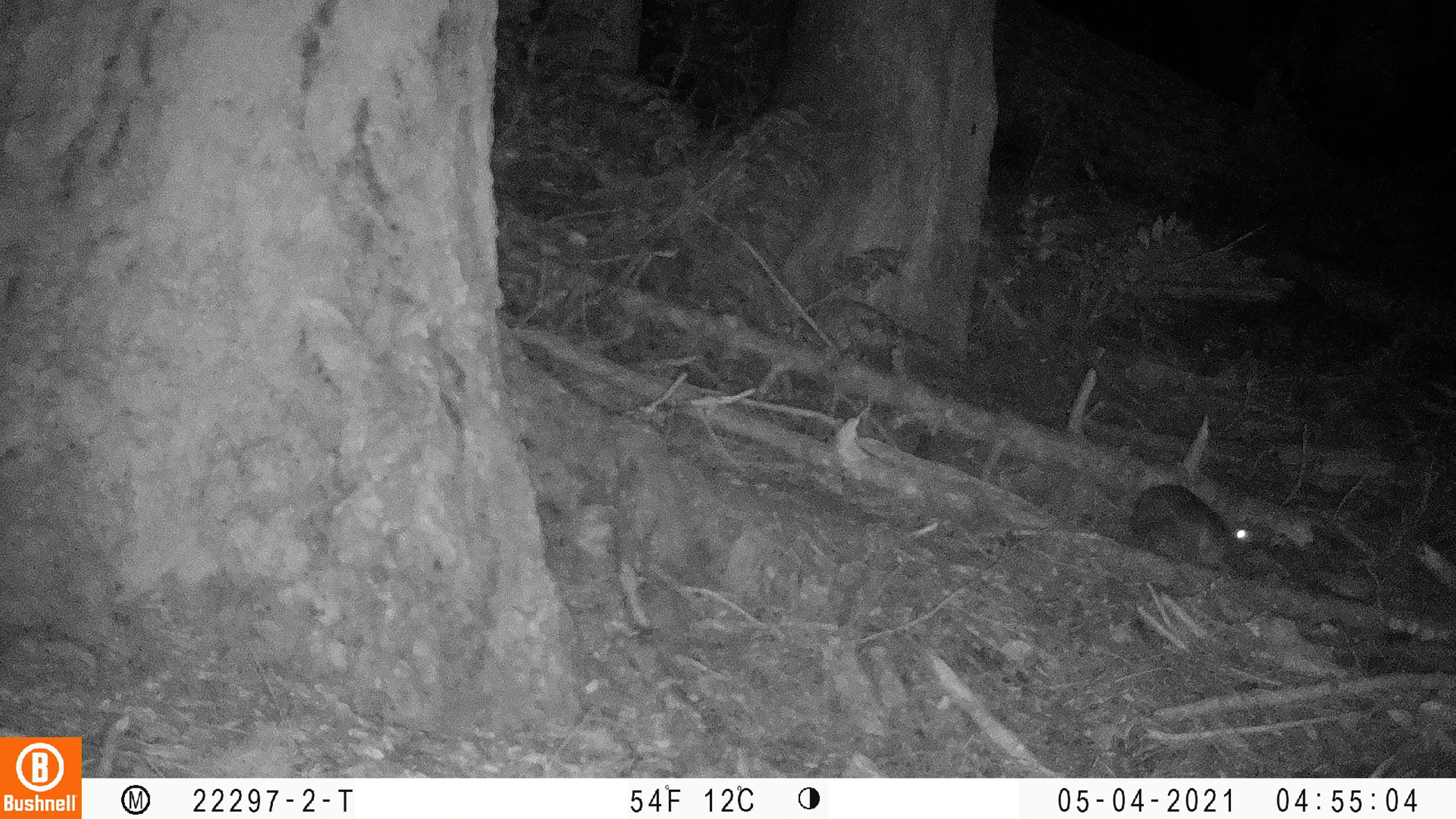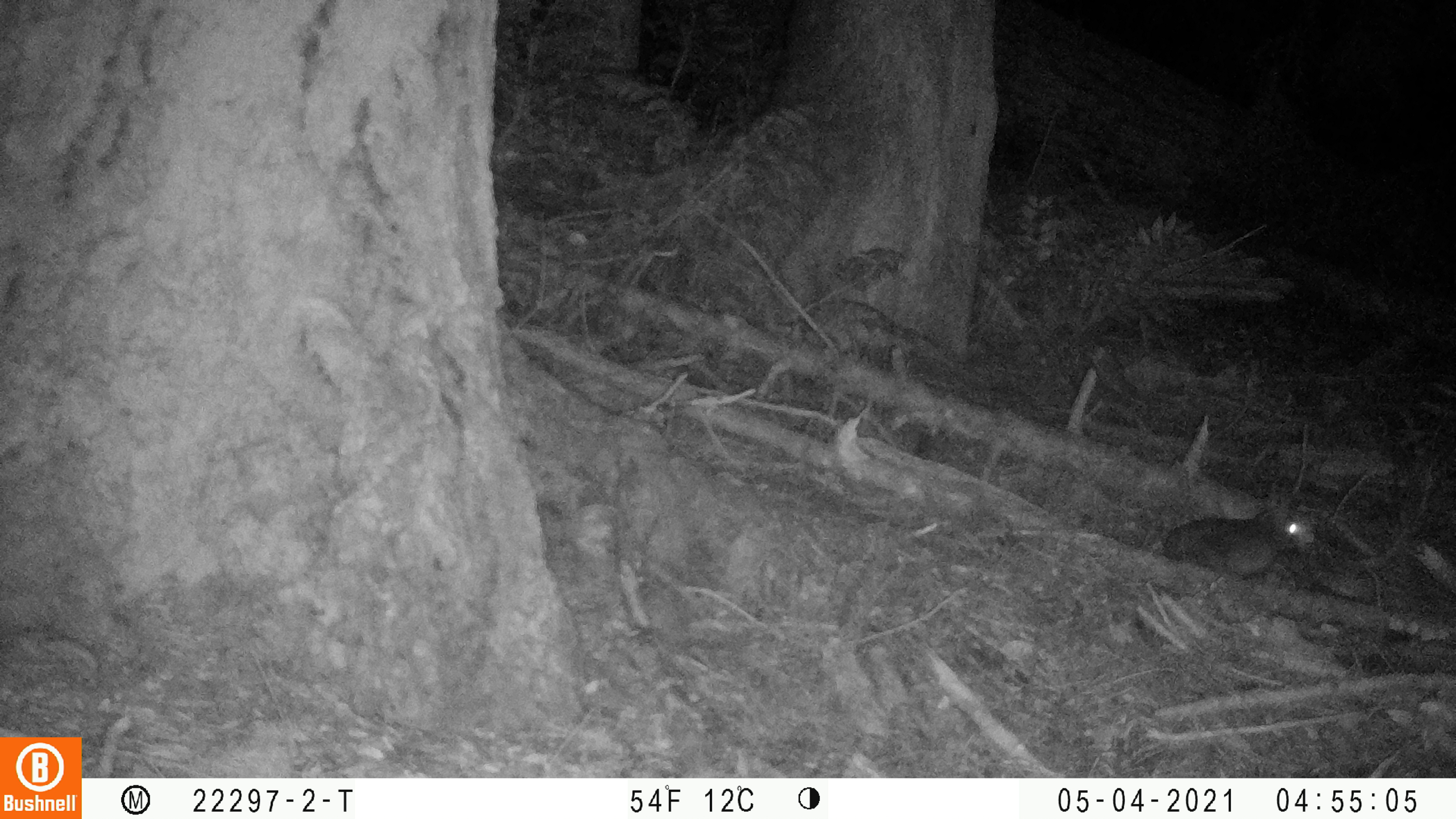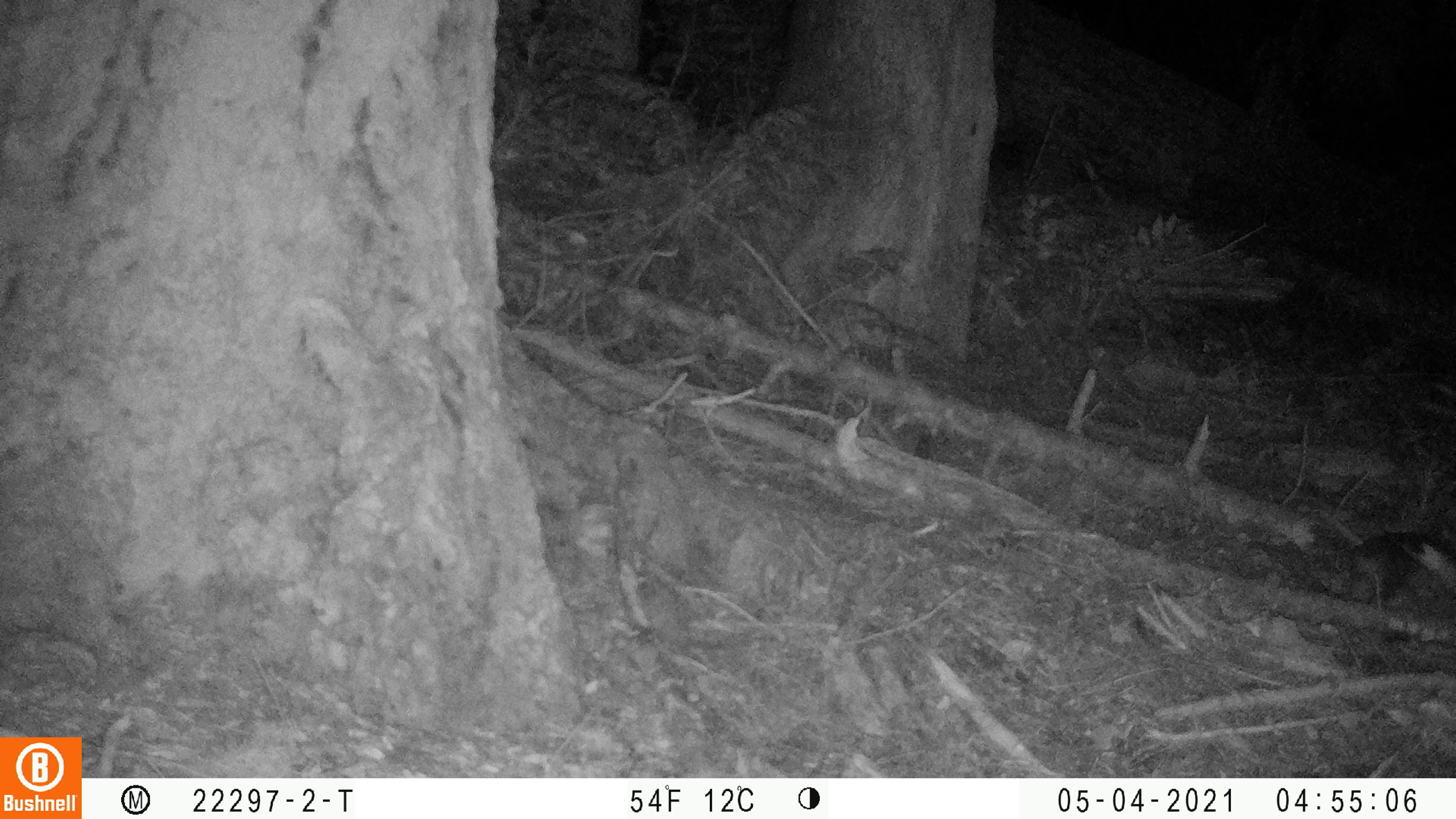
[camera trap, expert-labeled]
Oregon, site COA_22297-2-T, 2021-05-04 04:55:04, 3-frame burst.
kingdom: Animalia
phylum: Chordata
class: Mammalia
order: Lagomorpha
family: Leporidae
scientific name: Leporidae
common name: hares and rabbits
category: leporidae family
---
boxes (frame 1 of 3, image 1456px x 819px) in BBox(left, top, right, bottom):
leporidae family: BBox(1114, 459, 1276, 601)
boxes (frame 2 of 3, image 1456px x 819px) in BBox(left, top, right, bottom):
leporidae family: BBox(1146, 470, 1318, 604)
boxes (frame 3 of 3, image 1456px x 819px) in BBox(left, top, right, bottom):
leporidae family: BBox(1326, 511, 1455, 629)